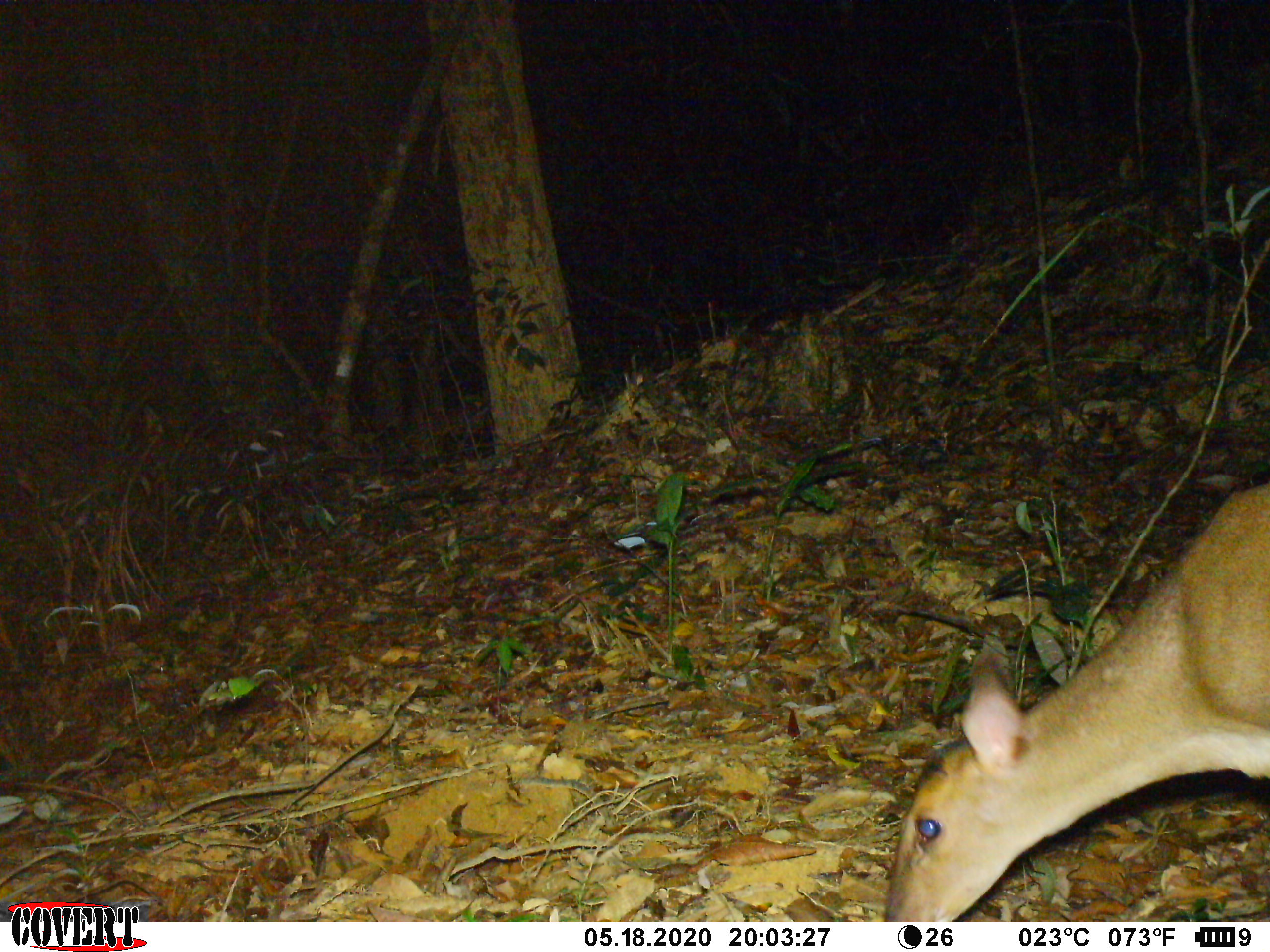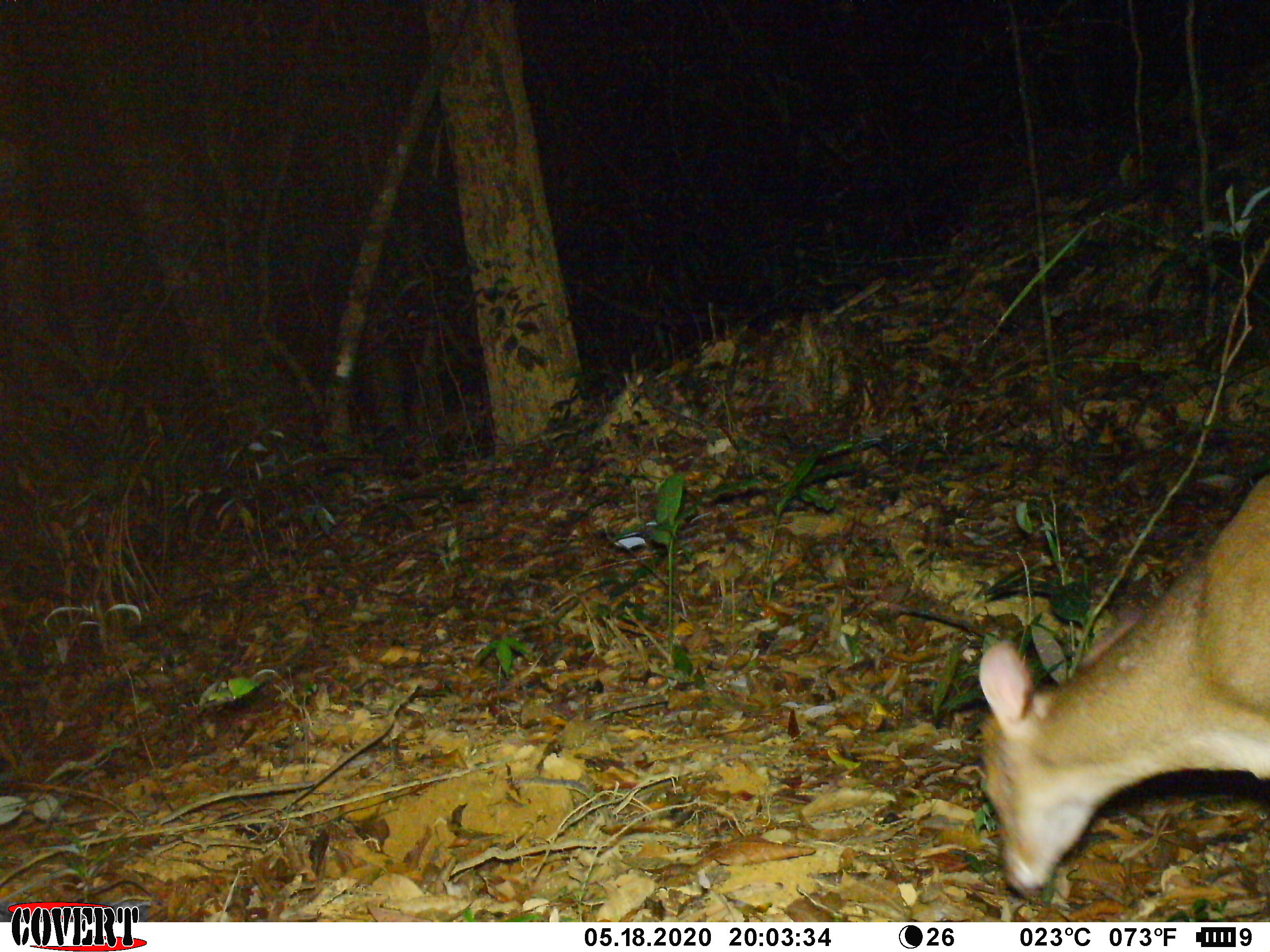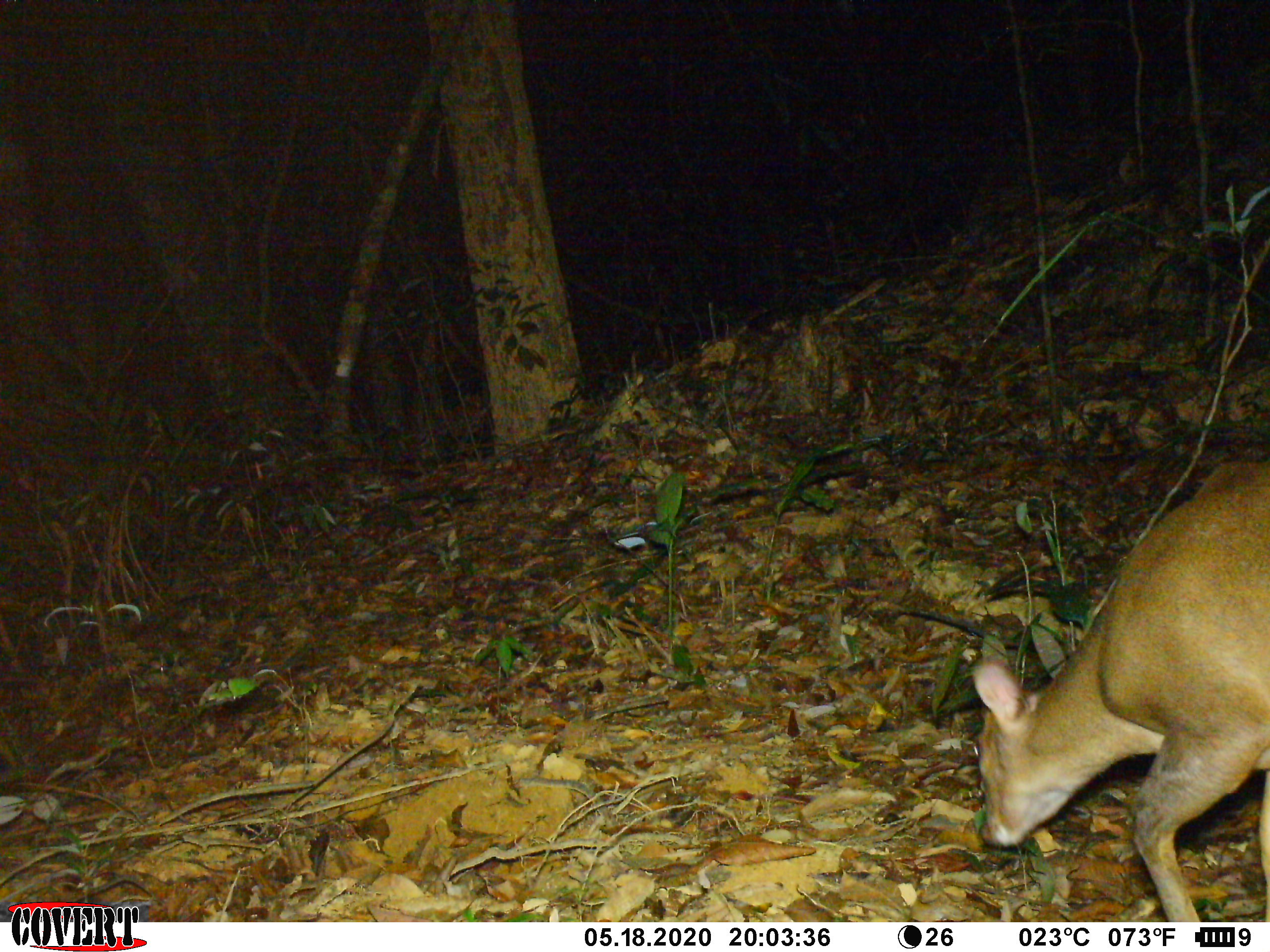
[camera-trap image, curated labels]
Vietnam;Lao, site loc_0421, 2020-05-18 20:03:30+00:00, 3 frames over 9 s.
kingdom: Animalia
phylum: Chordata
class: Mammalia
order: Artiodactyla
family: Cervidae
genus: Muntiacus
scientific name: Muntiacus vuquangensis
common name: large-antlered muntjac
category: large antlered muntjac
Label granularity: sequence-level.